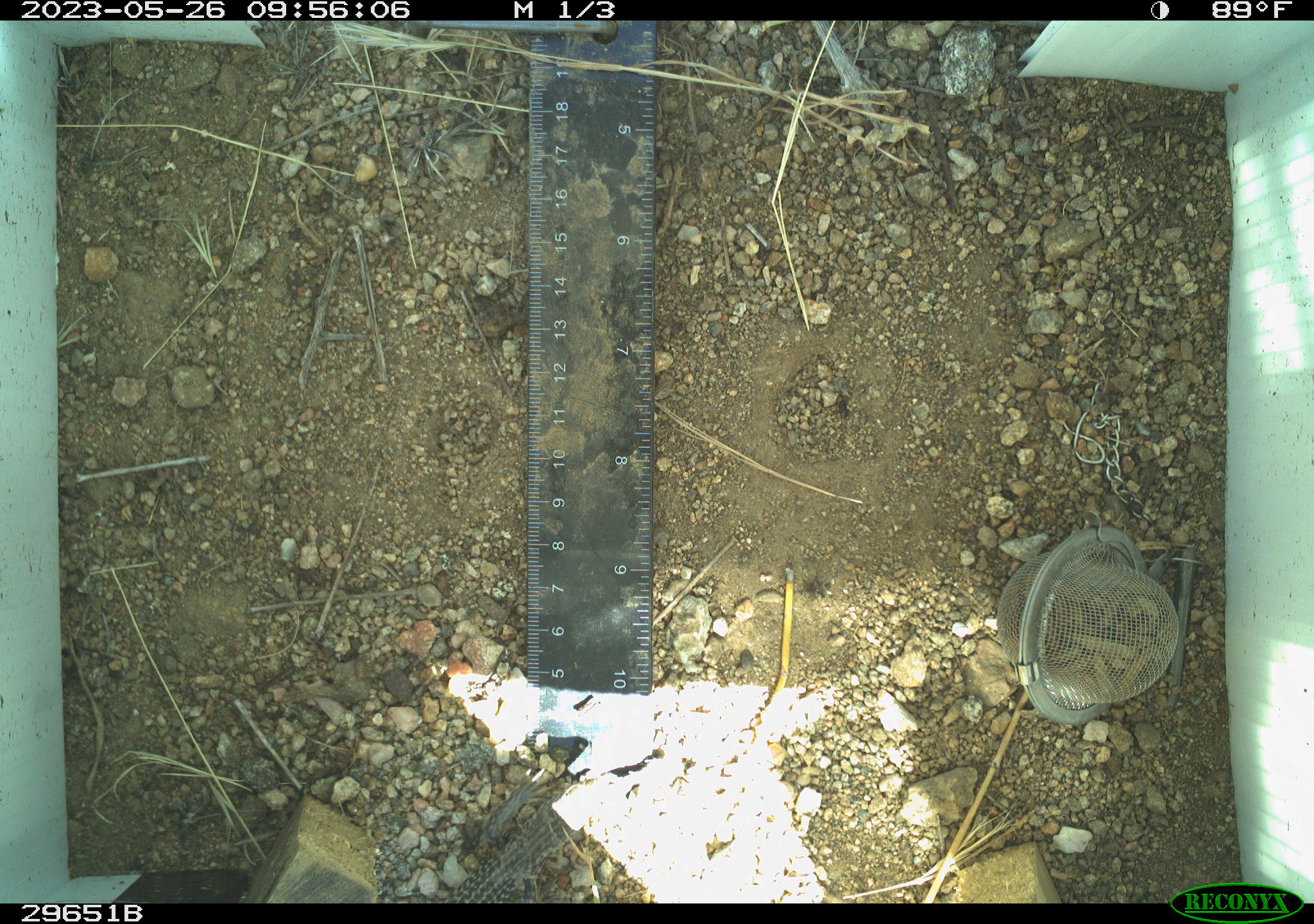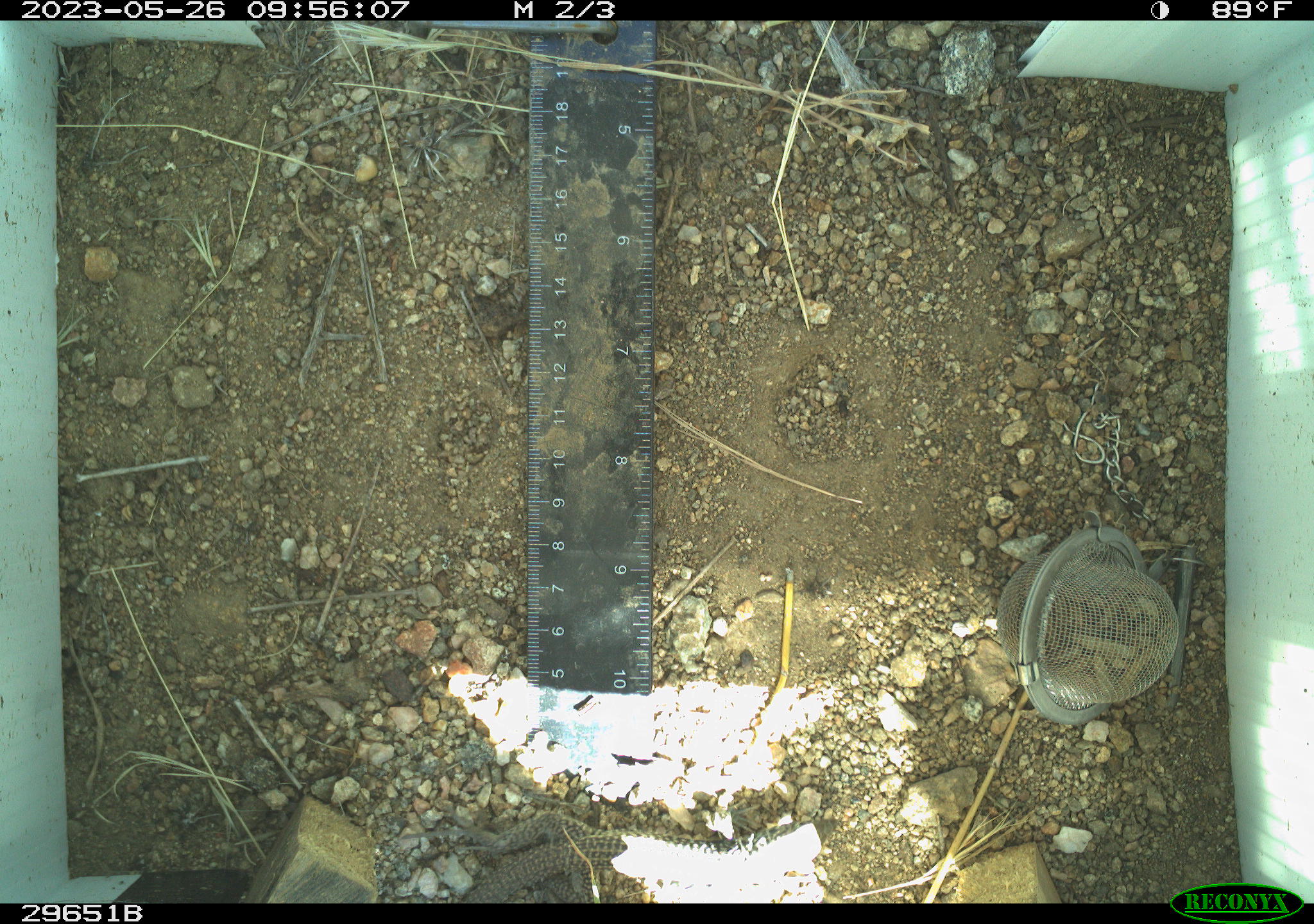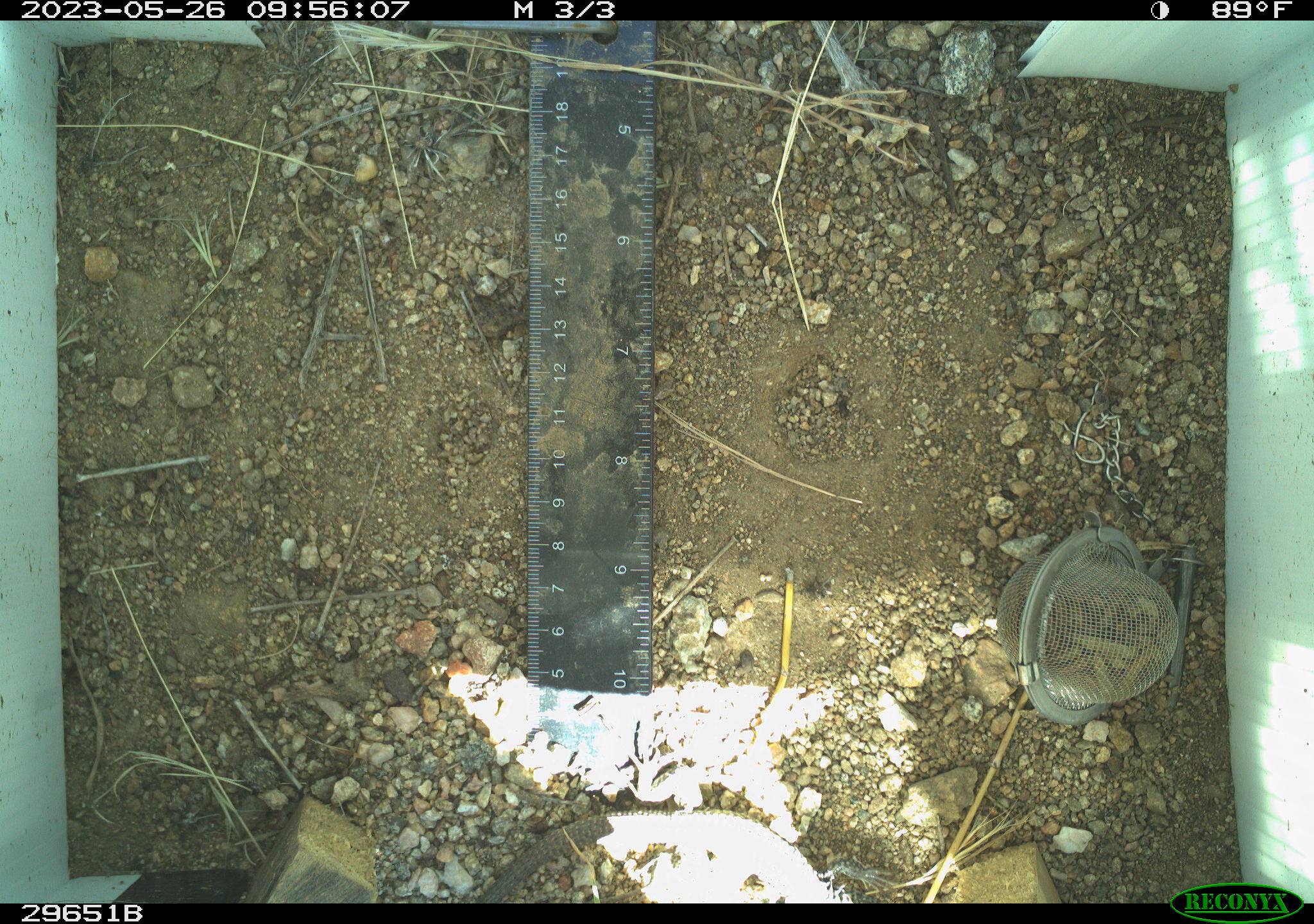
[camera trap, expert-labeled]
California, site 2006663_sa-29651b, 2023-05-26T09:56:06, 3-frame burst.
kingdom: Animalia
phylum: Chordata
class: Reptilia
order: Squamata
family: Teiidae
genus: Aspidoscelis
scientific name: Aspidoscelis tigris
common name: western whiptail